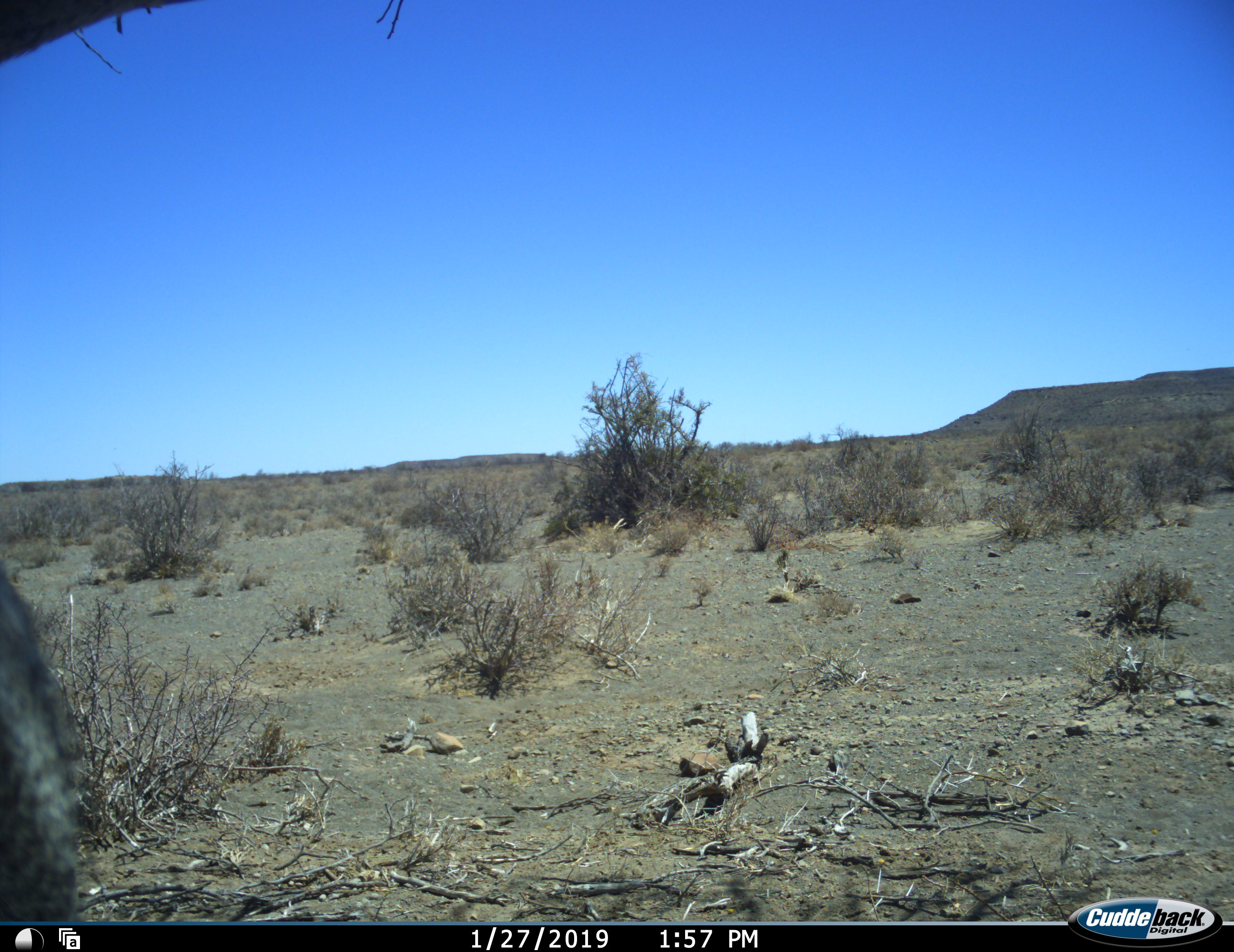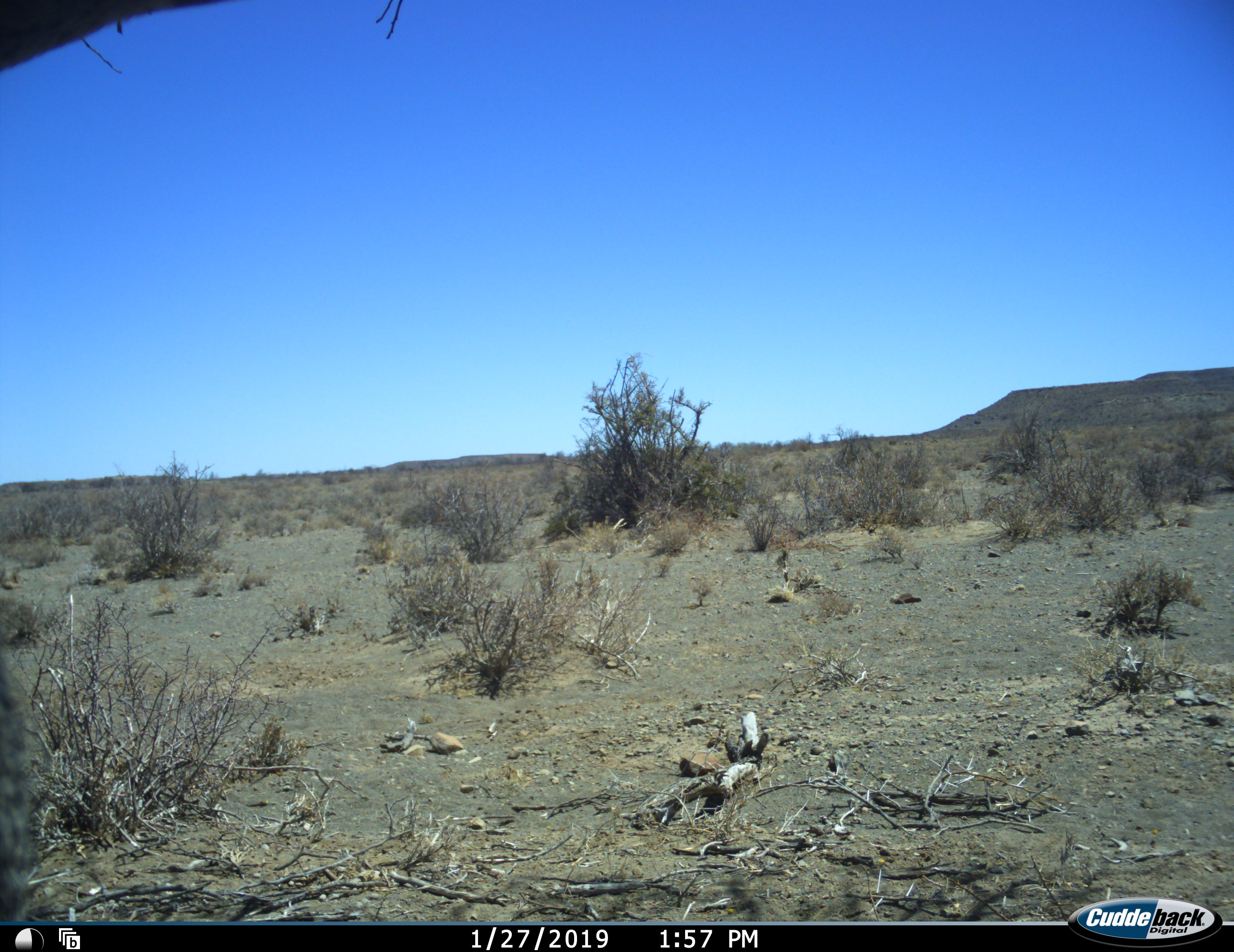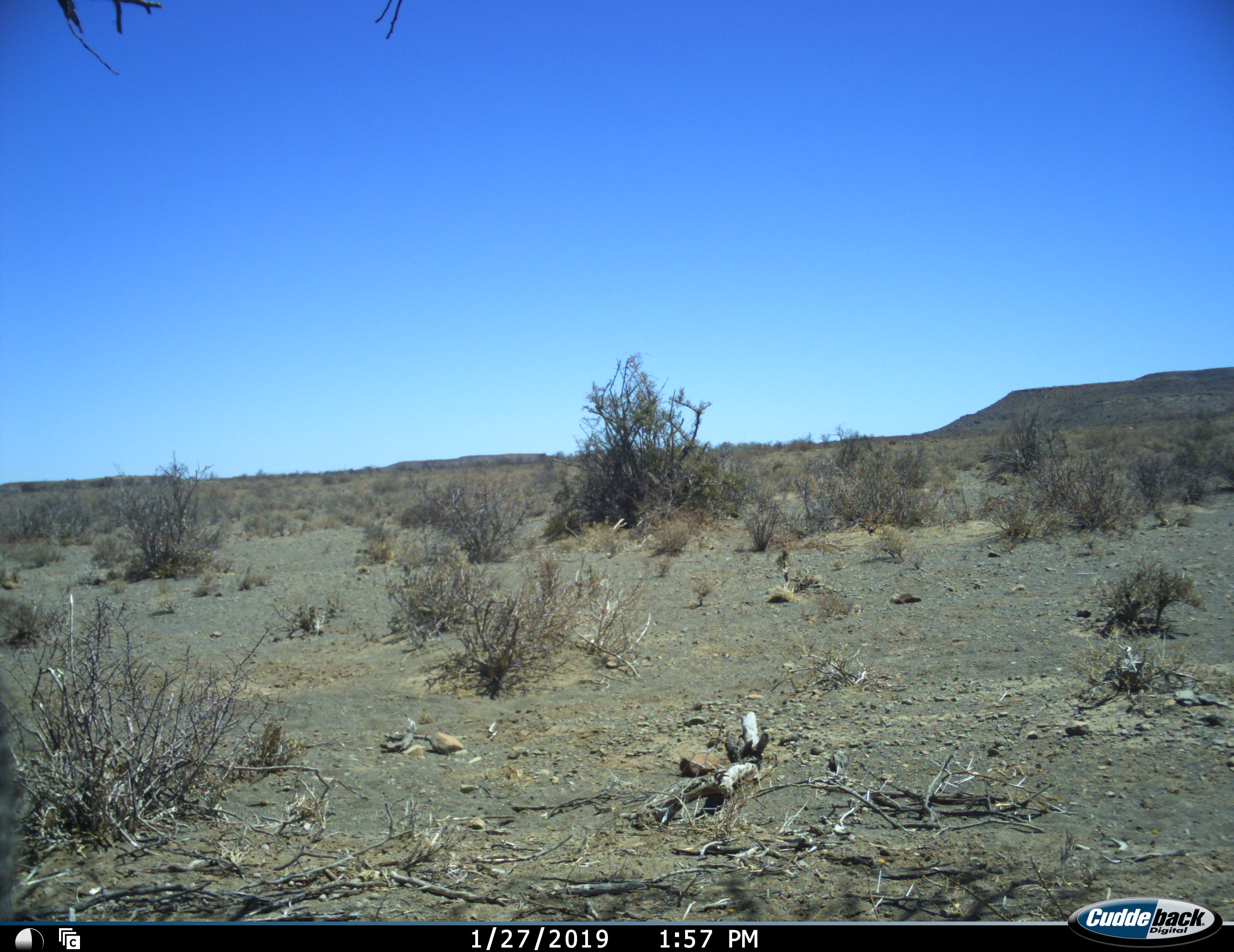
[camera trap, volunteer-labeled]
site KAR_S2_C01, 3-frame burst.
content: unidentified animal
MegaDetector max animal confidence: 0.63